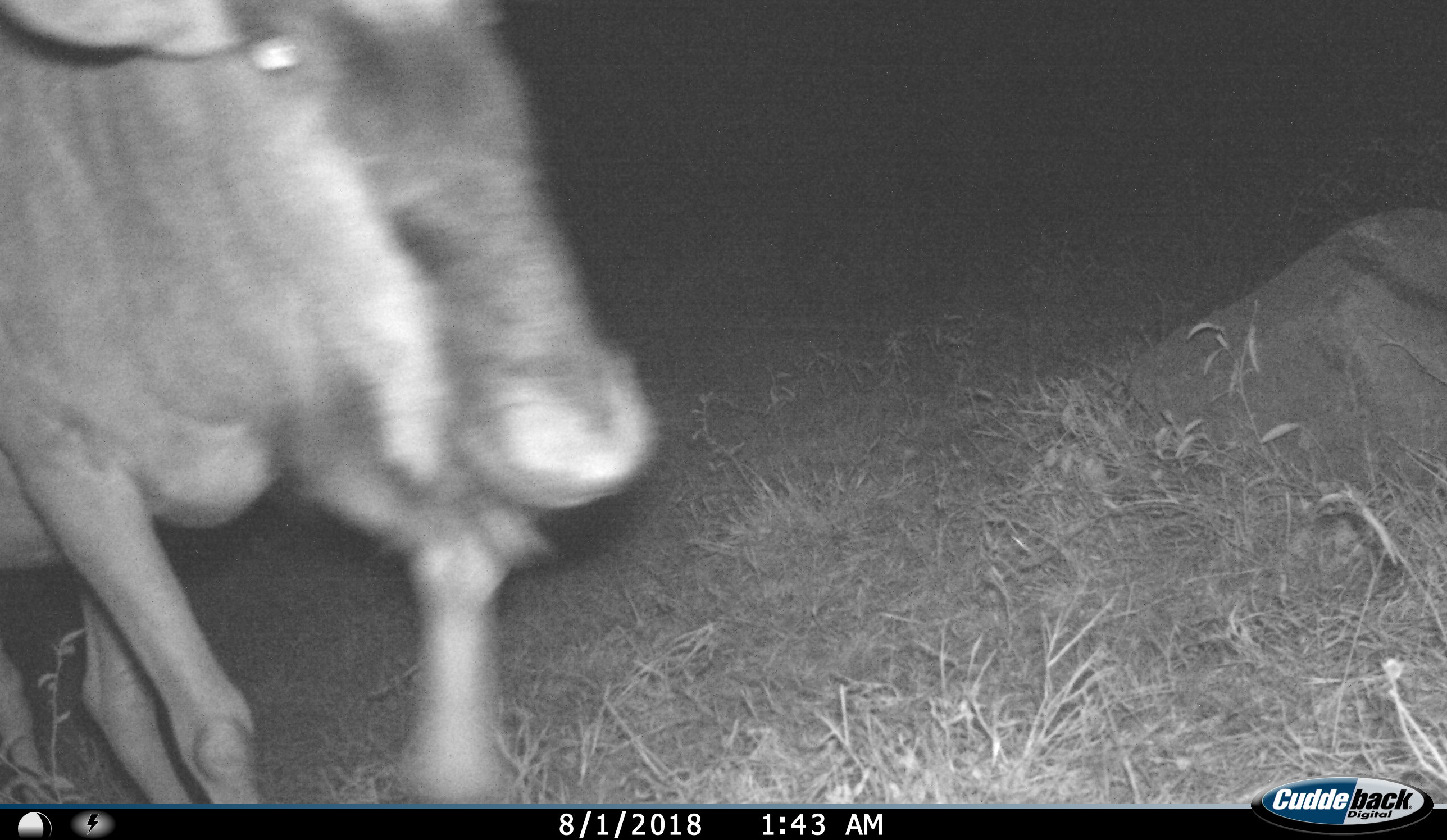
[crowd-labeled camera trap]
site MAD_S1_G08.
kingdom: Animalia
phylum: Chordata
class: Mammalia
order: Artiodactyla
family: Bovidae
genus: Connochaetes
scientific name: Connochaetes taurinus taurinus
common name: blue wildebeest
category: wildebeestblue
Wildebeestblue (blue wildebeest) (Connochaetes taurinus taurinus), count 1. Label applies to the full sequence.